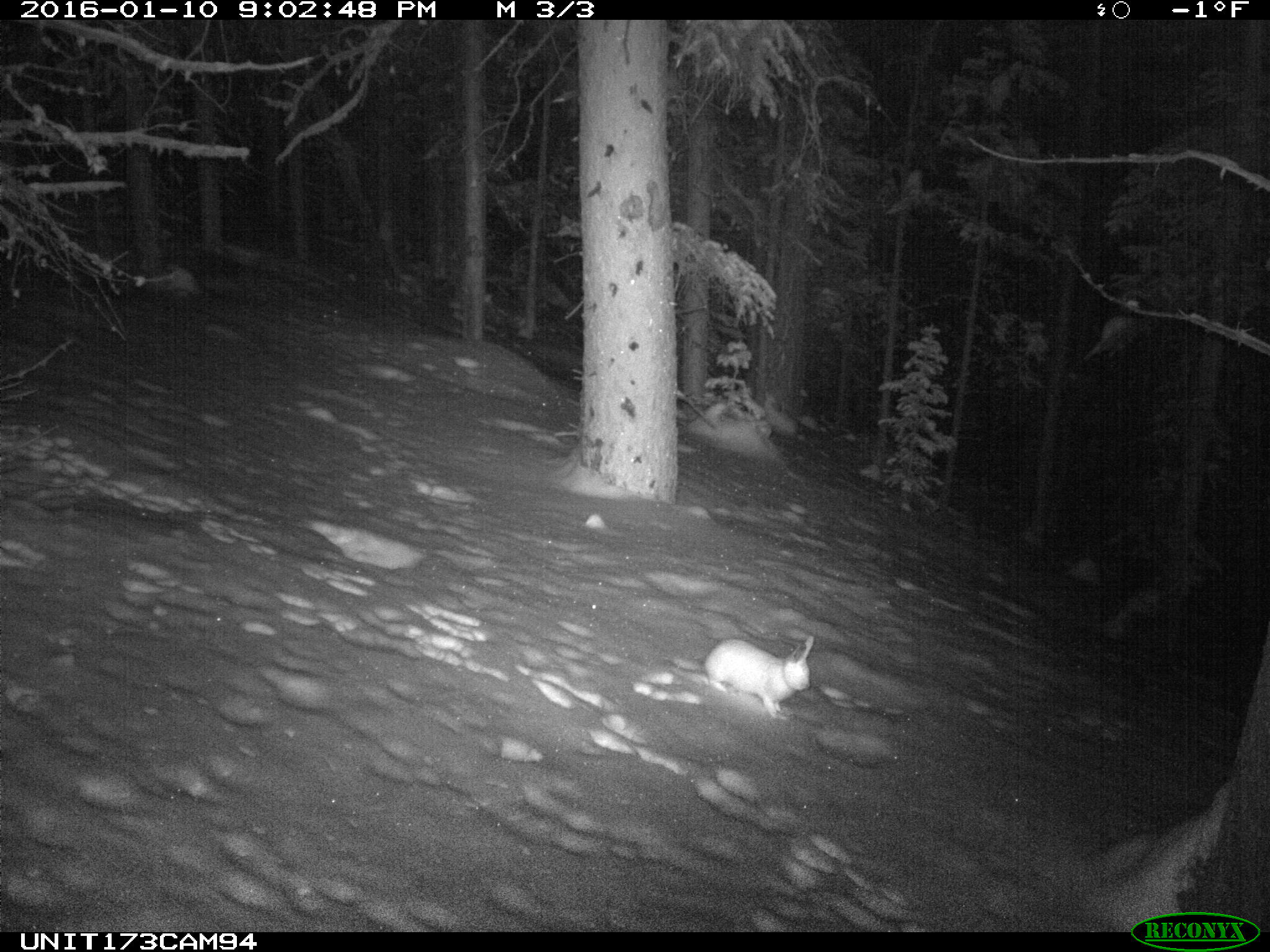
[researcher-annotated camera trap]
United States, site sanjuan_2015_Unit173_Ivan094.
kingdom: Animalia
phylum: Chordata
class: Mammalia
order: Lagomorpha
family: Leporidae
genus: Lepus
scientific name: Lepus americanus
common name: snowshoe hare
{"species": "Lepus americanus (snowshoe hare)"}